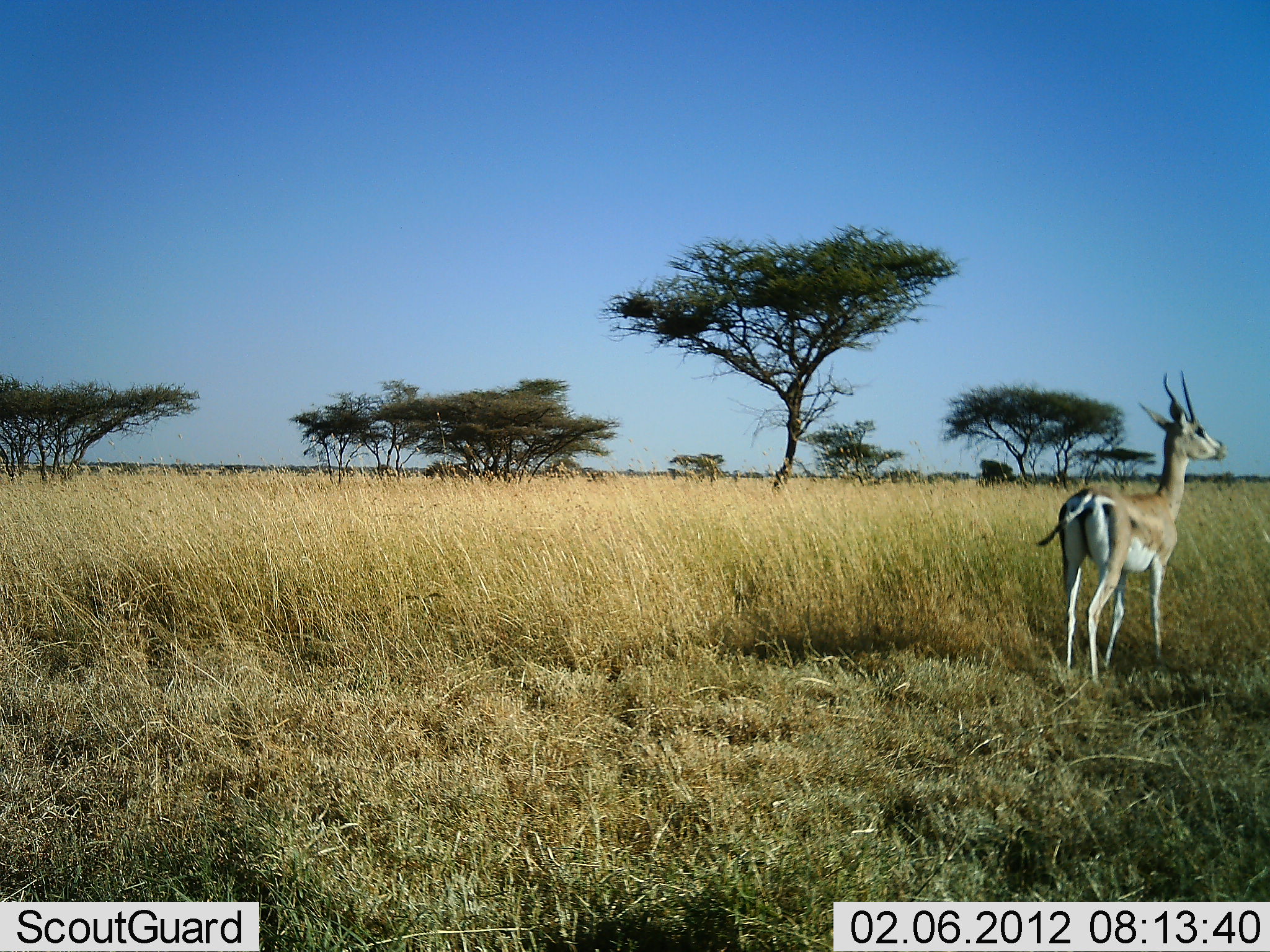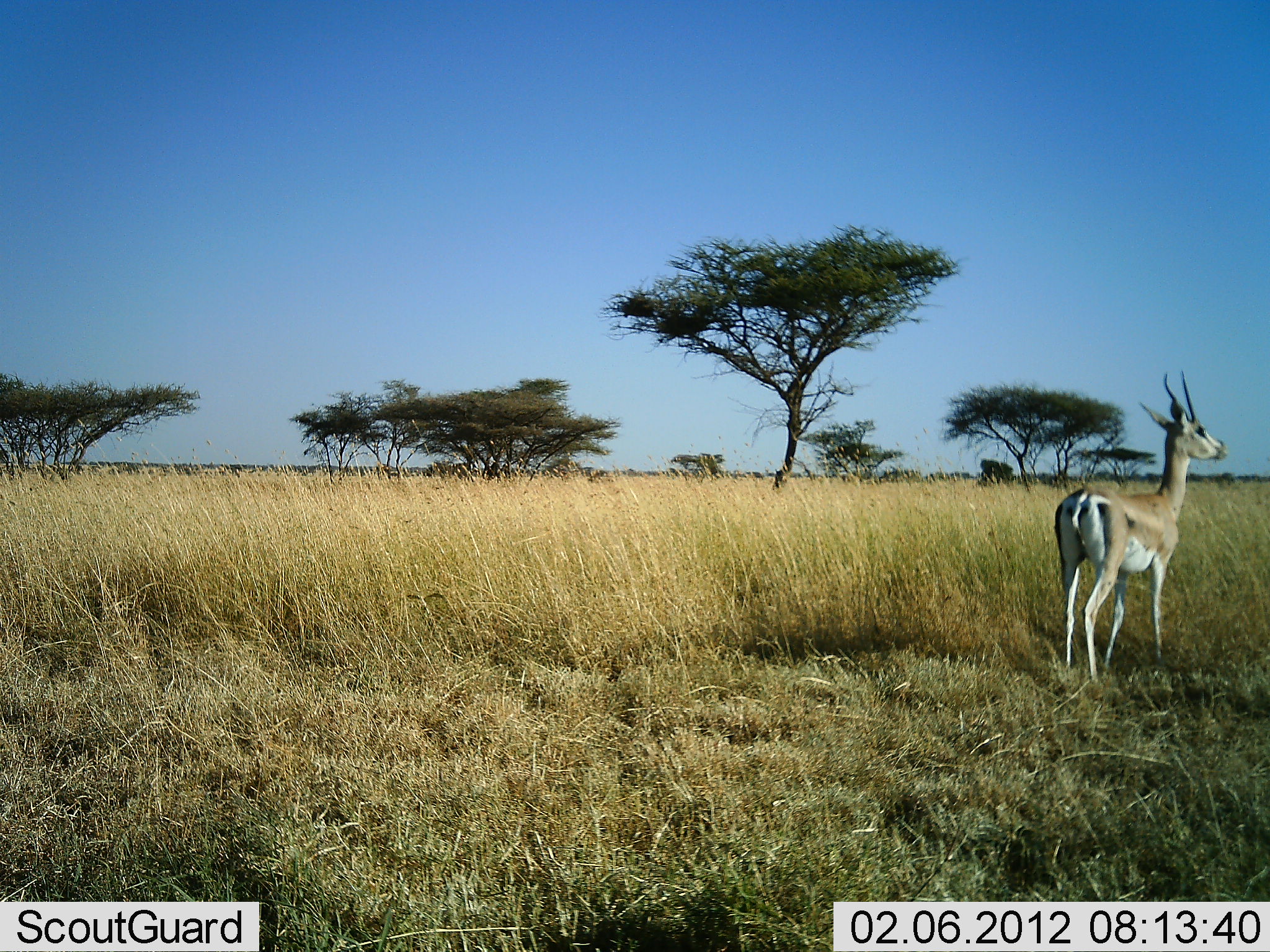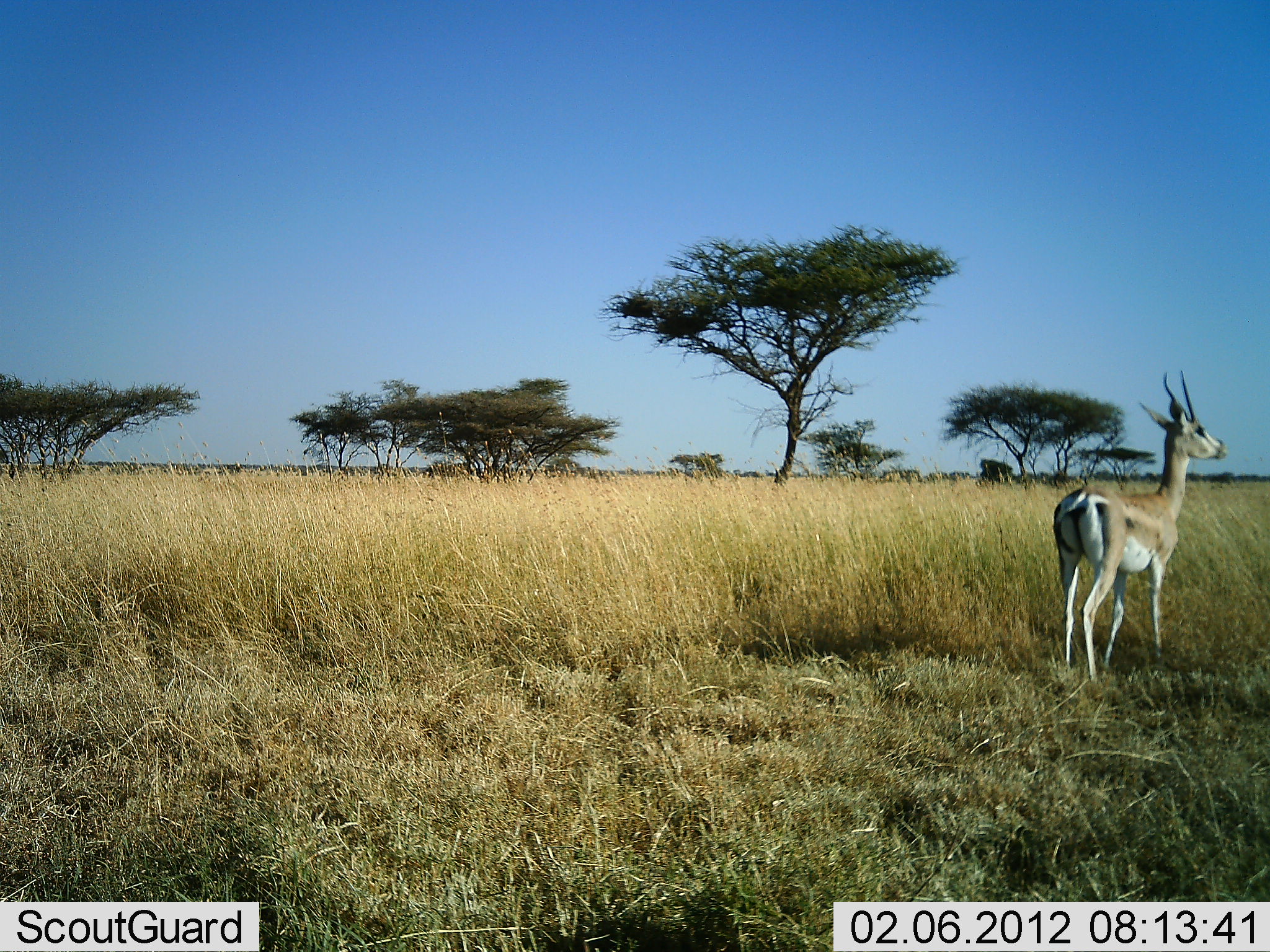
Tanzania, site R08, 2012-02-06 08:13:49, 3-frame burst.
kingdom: Animalia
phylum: Chordata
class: Mammalia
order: Artiodactyla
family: Bovidae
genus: Nanger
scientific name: Nanger granti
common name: grant's gazelle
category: gazellegrants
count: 1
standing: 96%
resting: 0%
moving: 4%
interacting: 0%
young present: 0%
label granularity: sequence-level